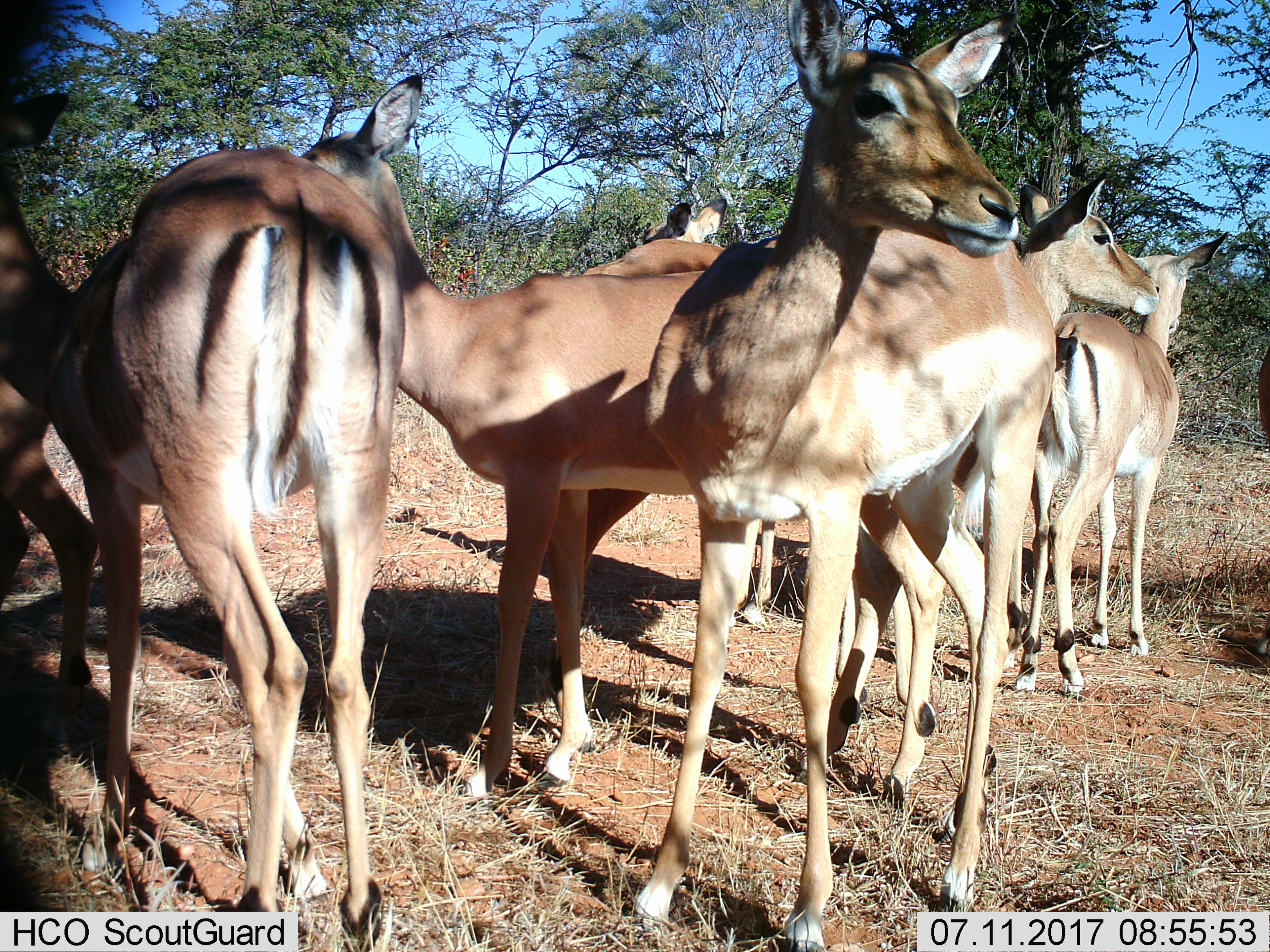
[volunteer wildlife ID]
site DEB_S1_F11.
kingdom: Animalia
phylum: Chordata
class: Mammalia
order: Artiodactyla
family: Bovidae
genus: Aepyceros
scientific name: Aepyceros melampus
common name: impala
Impala (Aepyceros melampus), count 8. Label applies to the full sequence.